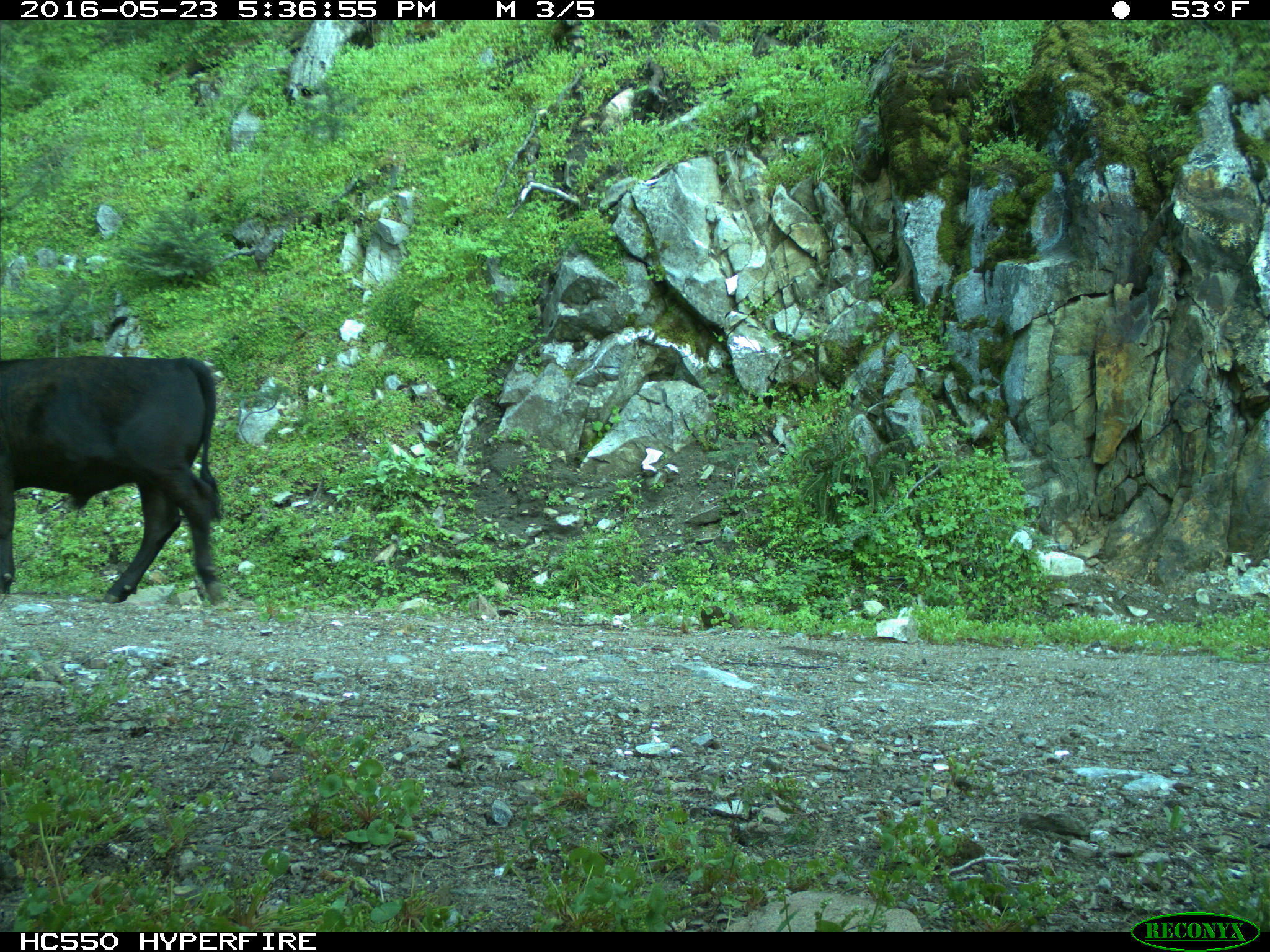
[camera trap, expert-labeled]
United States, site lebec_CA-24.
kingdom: Animalia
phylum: Chordata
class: Mammalia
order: Artiodactyla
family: Bovidae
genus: Bos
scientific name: Bos taurus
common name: domestic cow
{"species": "Bos taurus (domestic cow)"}